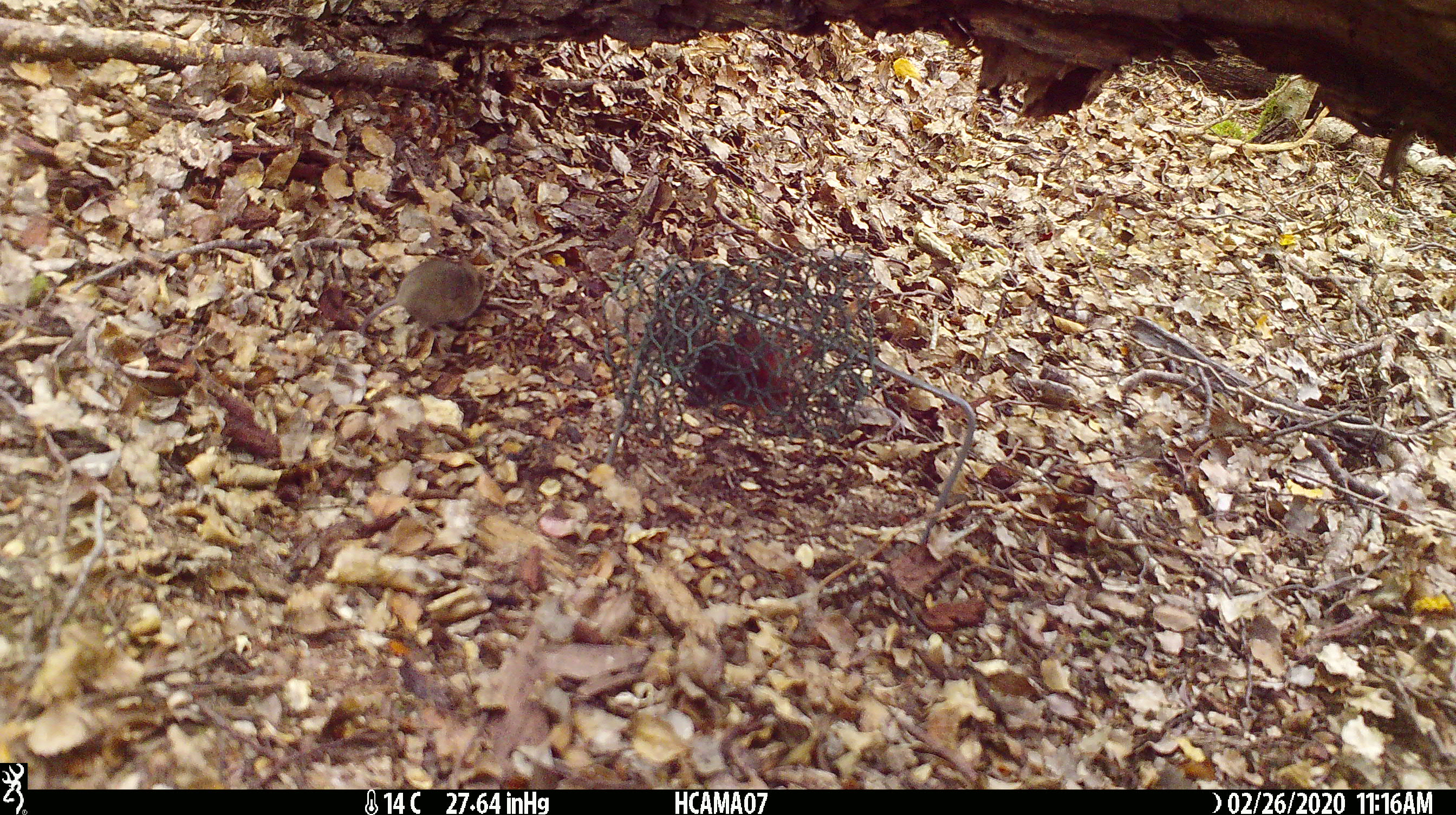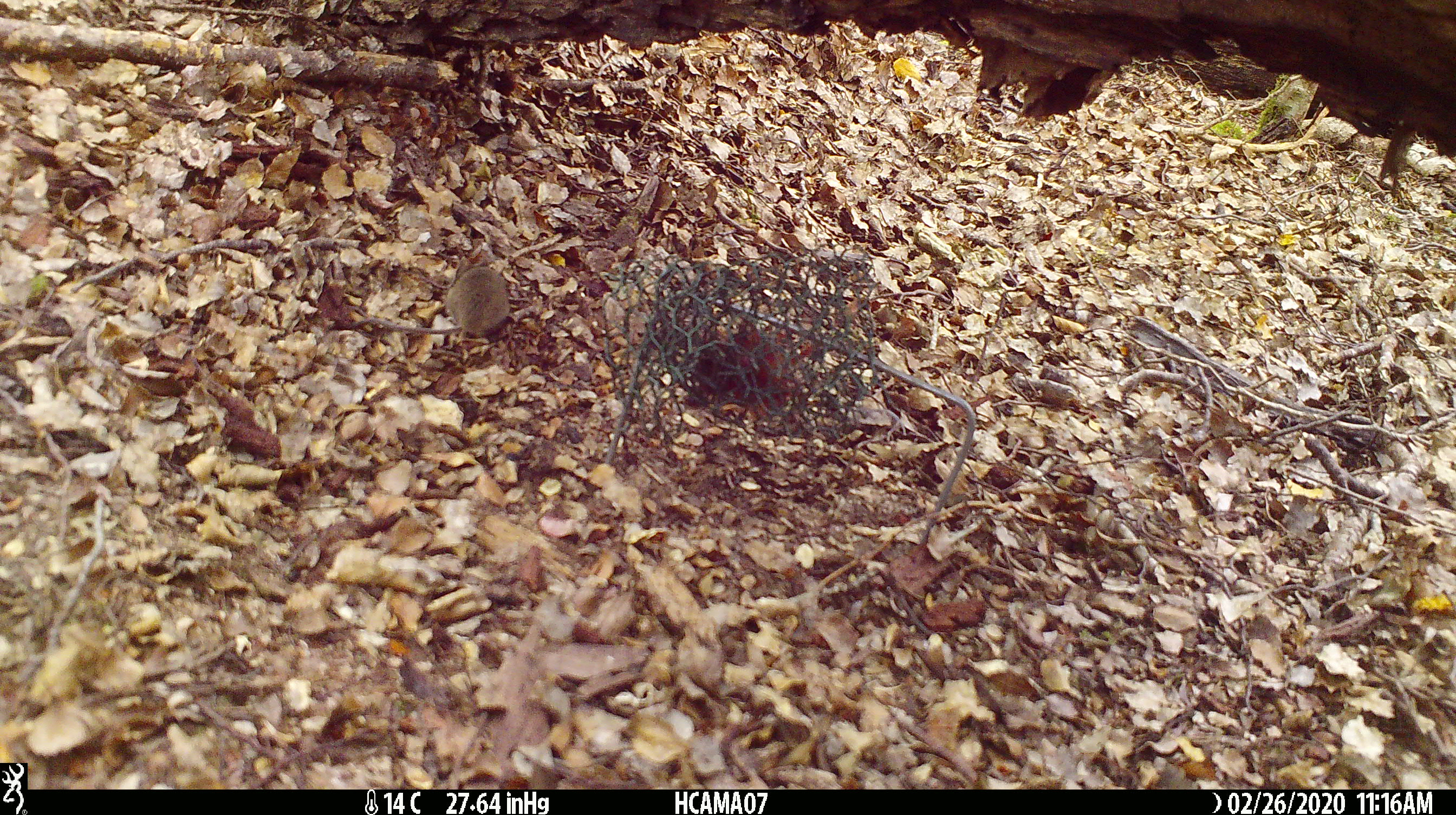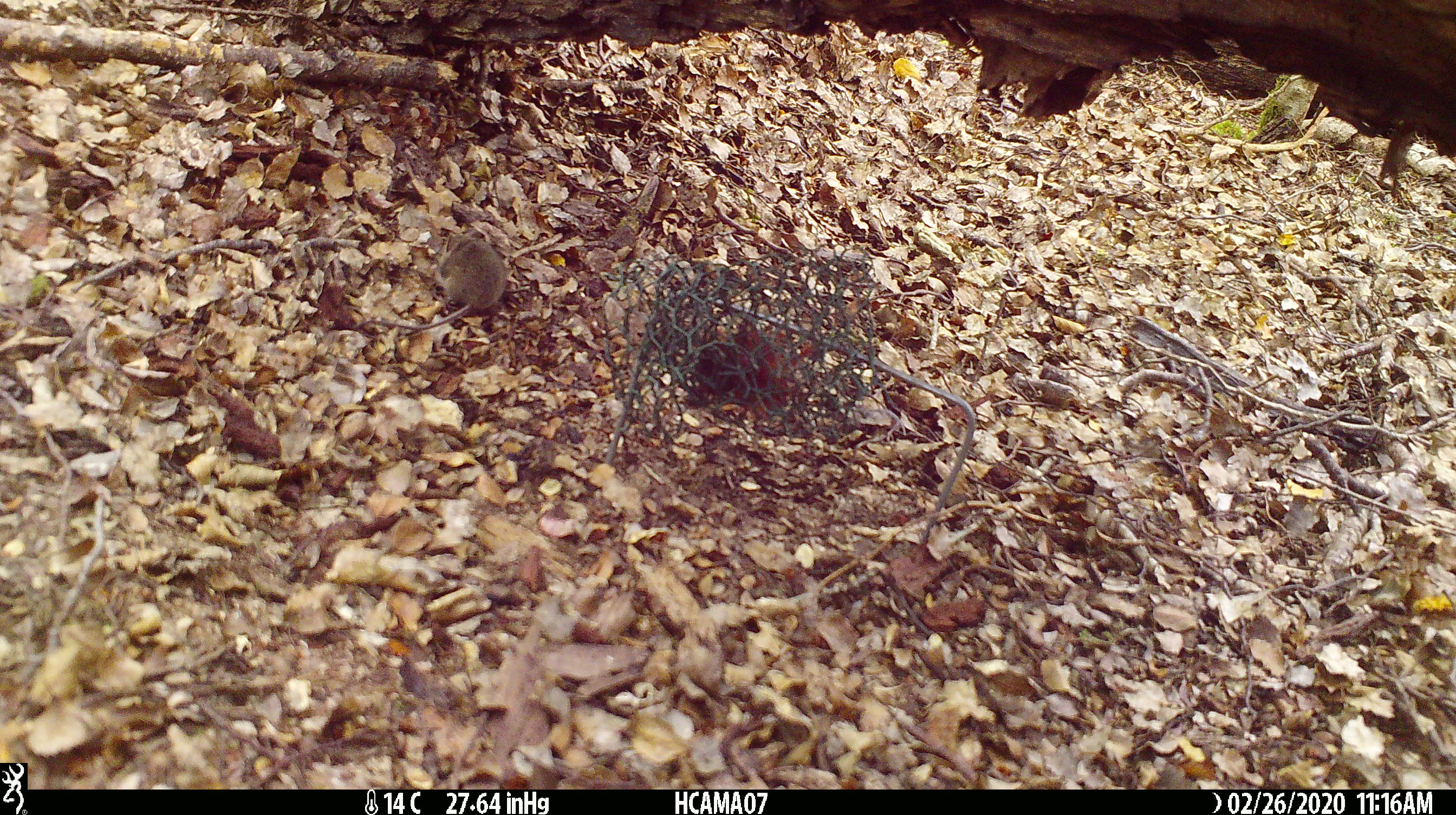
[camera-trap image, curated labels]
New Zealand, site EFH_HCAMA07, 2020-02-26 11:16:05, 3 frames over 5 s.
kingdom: Animalia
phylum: Chordata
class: Mammalia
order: Rodentia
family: Muridae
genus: Mus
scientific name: Mus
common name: mouse